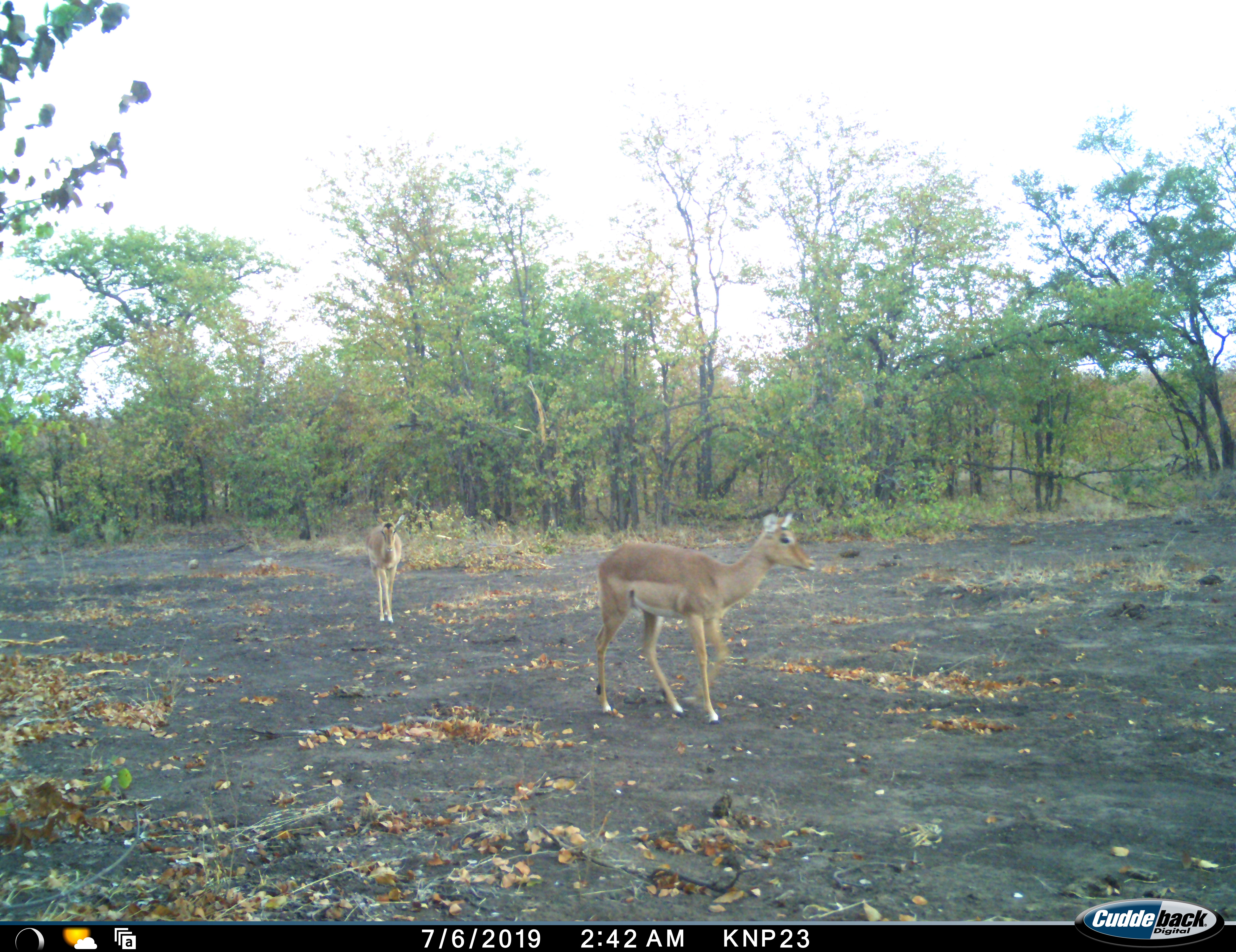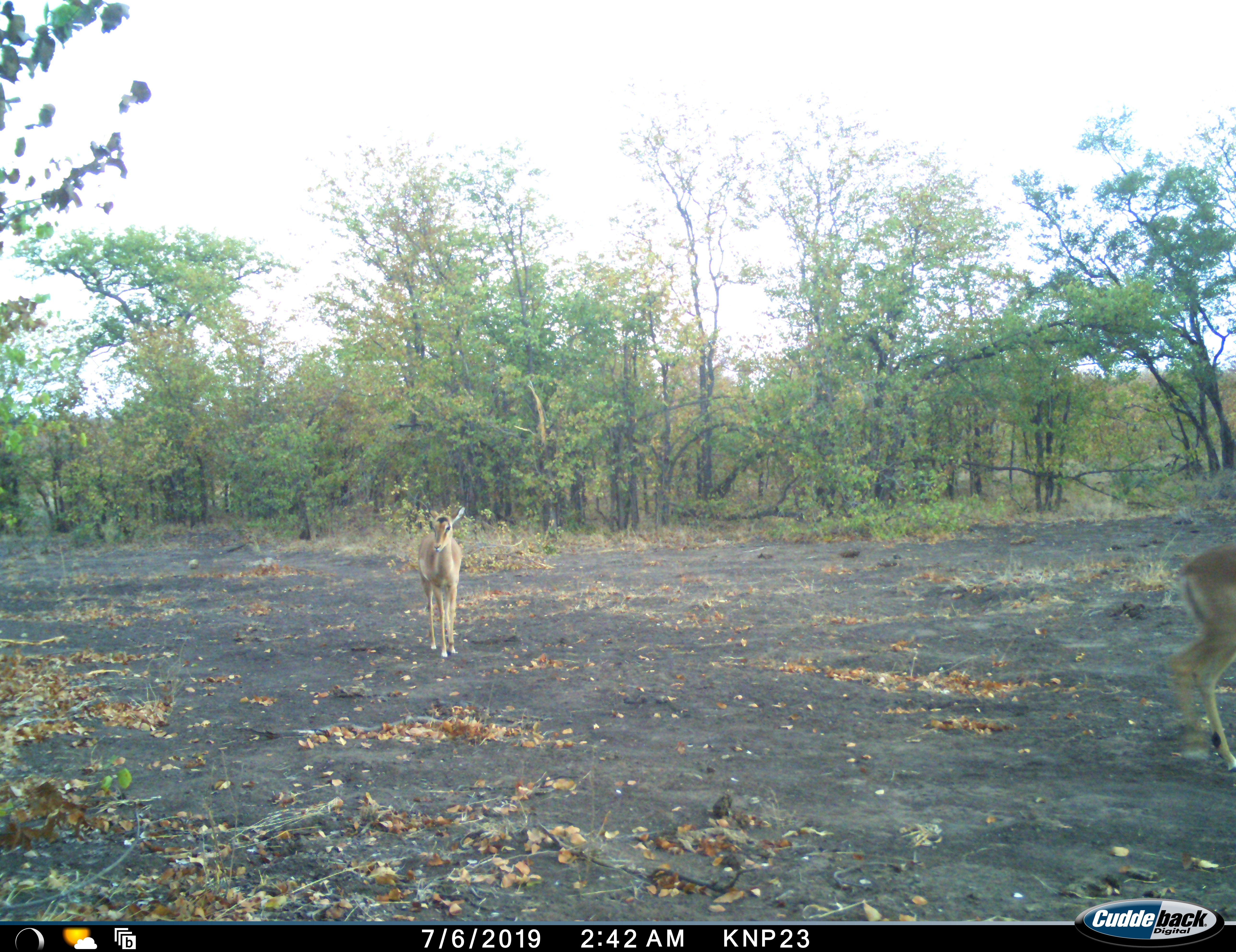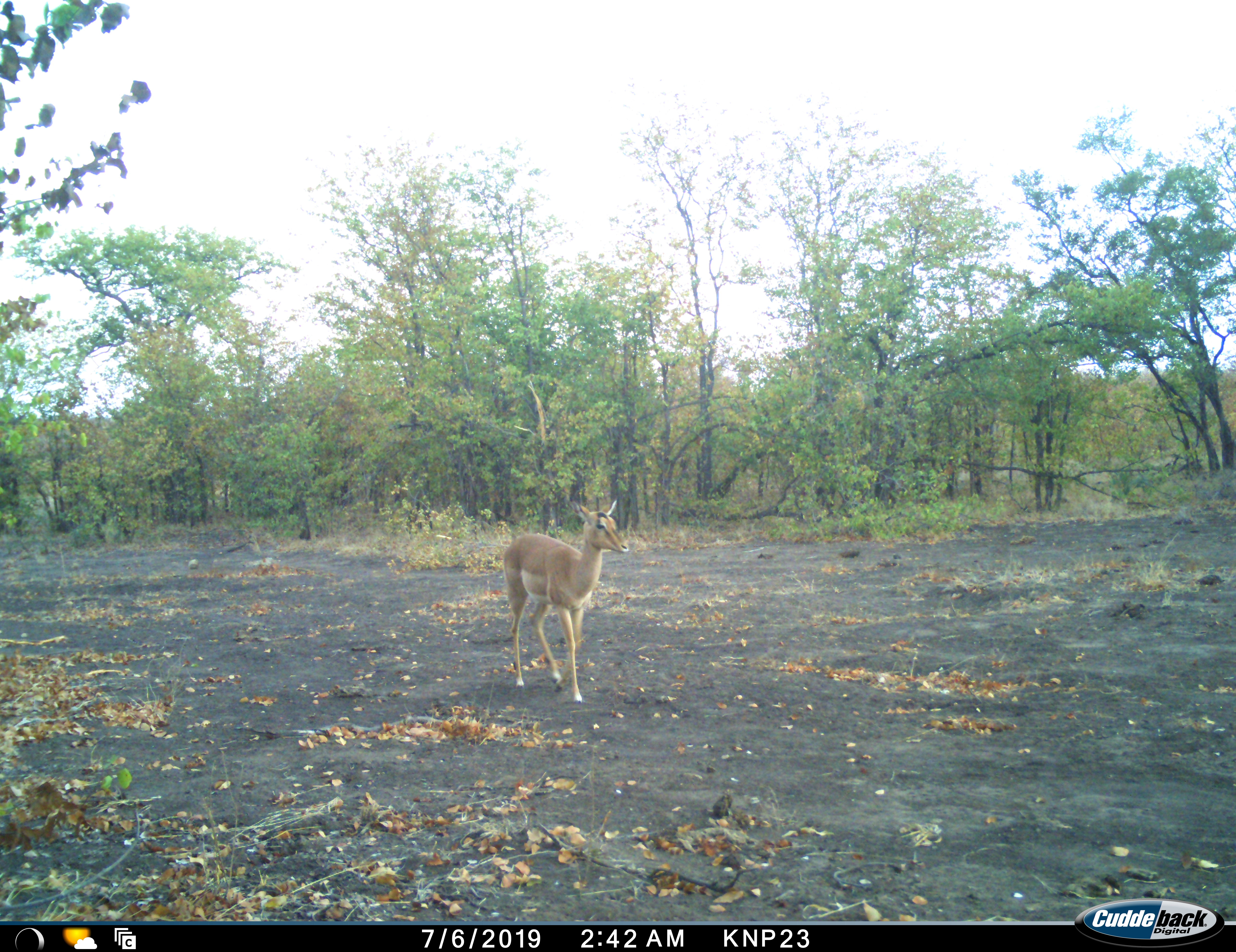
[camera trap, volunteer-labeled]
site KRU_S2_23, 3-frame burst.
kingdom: Animalia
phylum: Chordata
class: Mammalia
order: Artiodactyla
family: Bovidae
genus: Aepyceros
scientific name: Aepyceros melampus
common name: impala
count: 2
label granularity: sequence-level